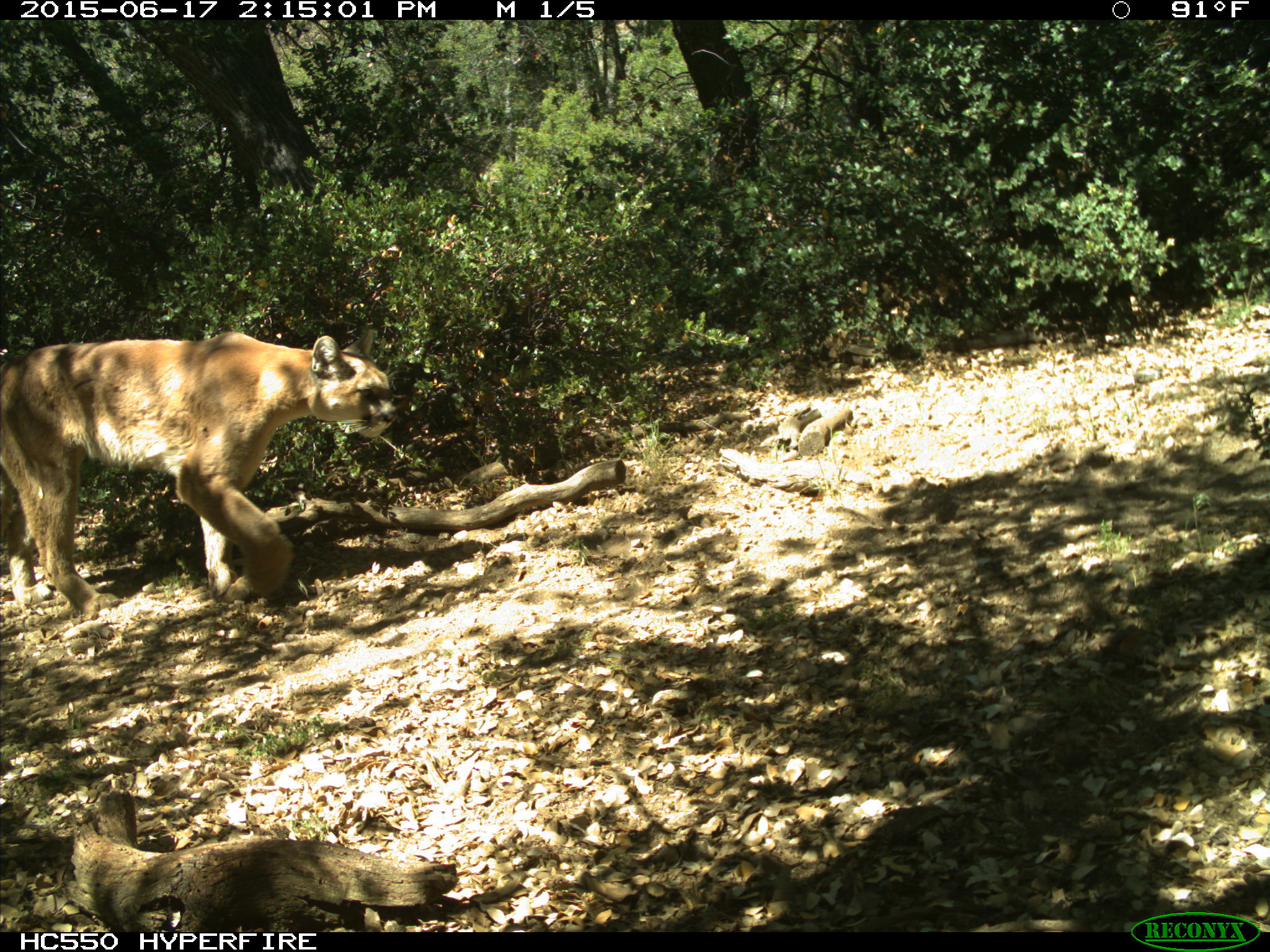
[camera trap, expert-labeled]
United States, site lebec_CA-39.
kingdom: Animalia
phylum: Chordata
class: Mammalia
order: Carnivora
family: Felidae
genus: Puma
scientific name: Puma concolor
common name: mountain lion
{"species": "Puma concolor (mountain lion)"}